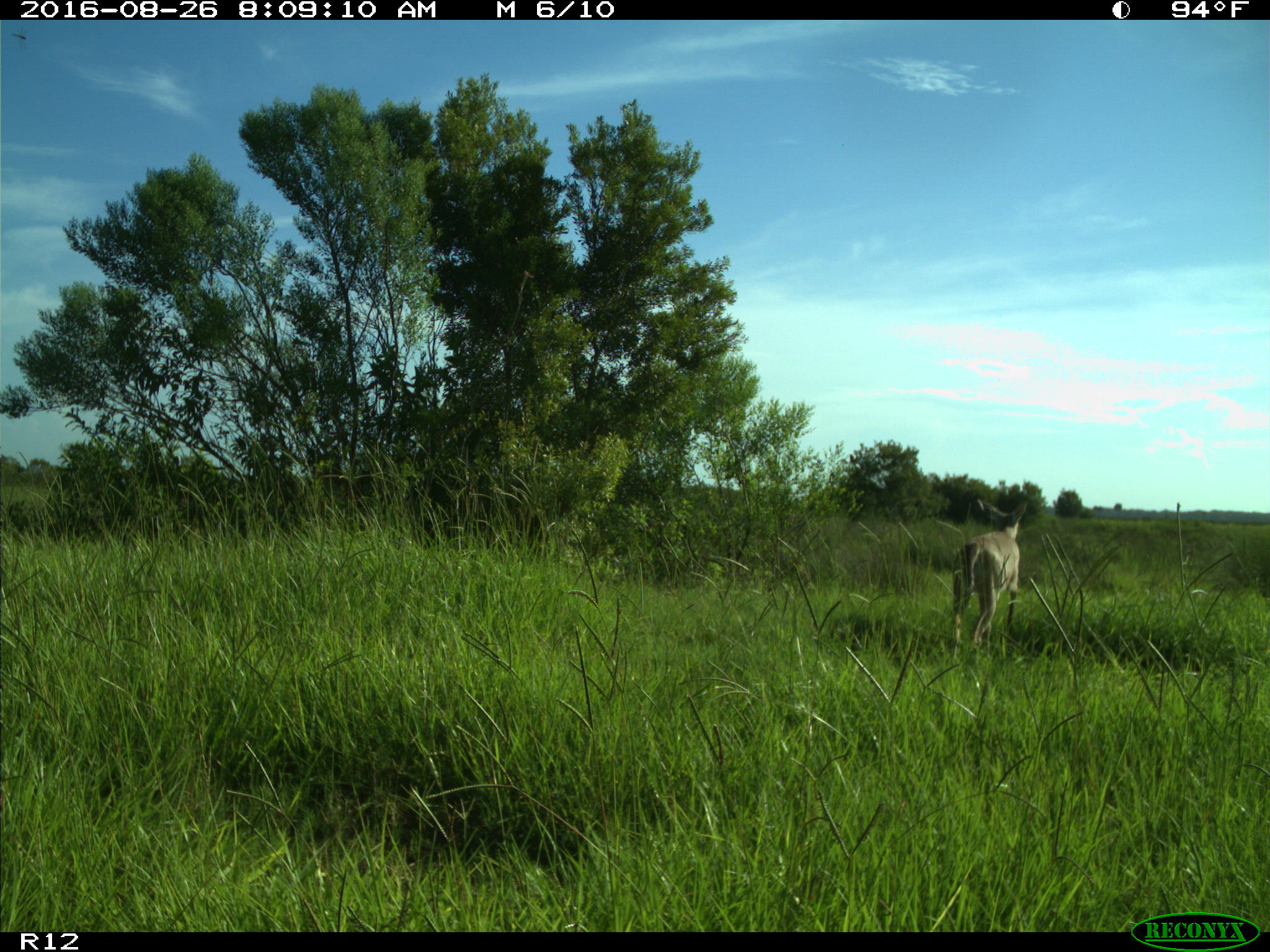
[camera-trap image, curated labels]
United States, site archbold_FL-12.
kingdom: Animalia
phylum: Chordata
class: Mammalia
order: Artiodactyla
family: Cervidae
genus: Odocoileus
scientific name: Odocoileus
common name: deer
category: unidentified deer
Unidentified deer (deer) (Odocoileus).